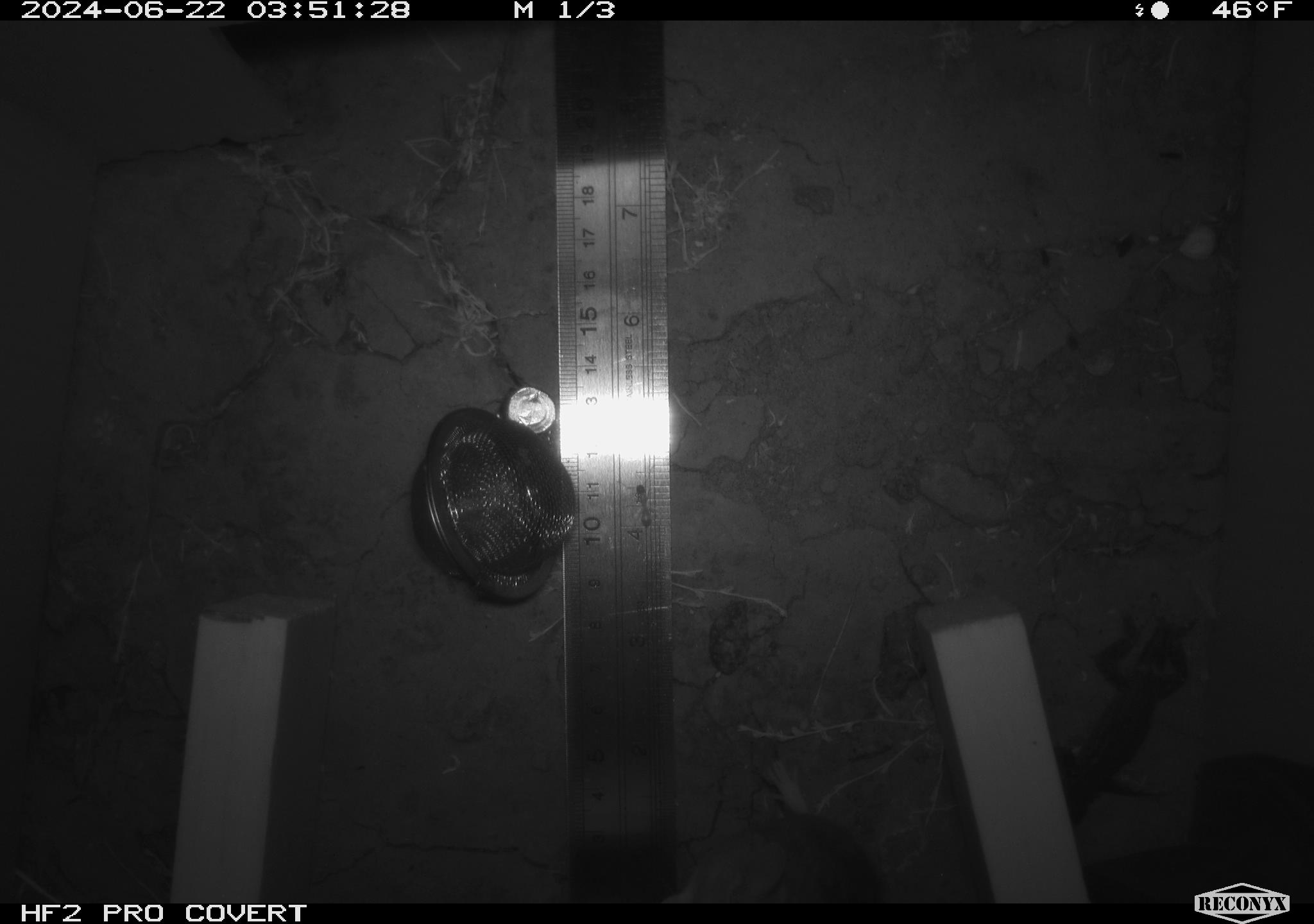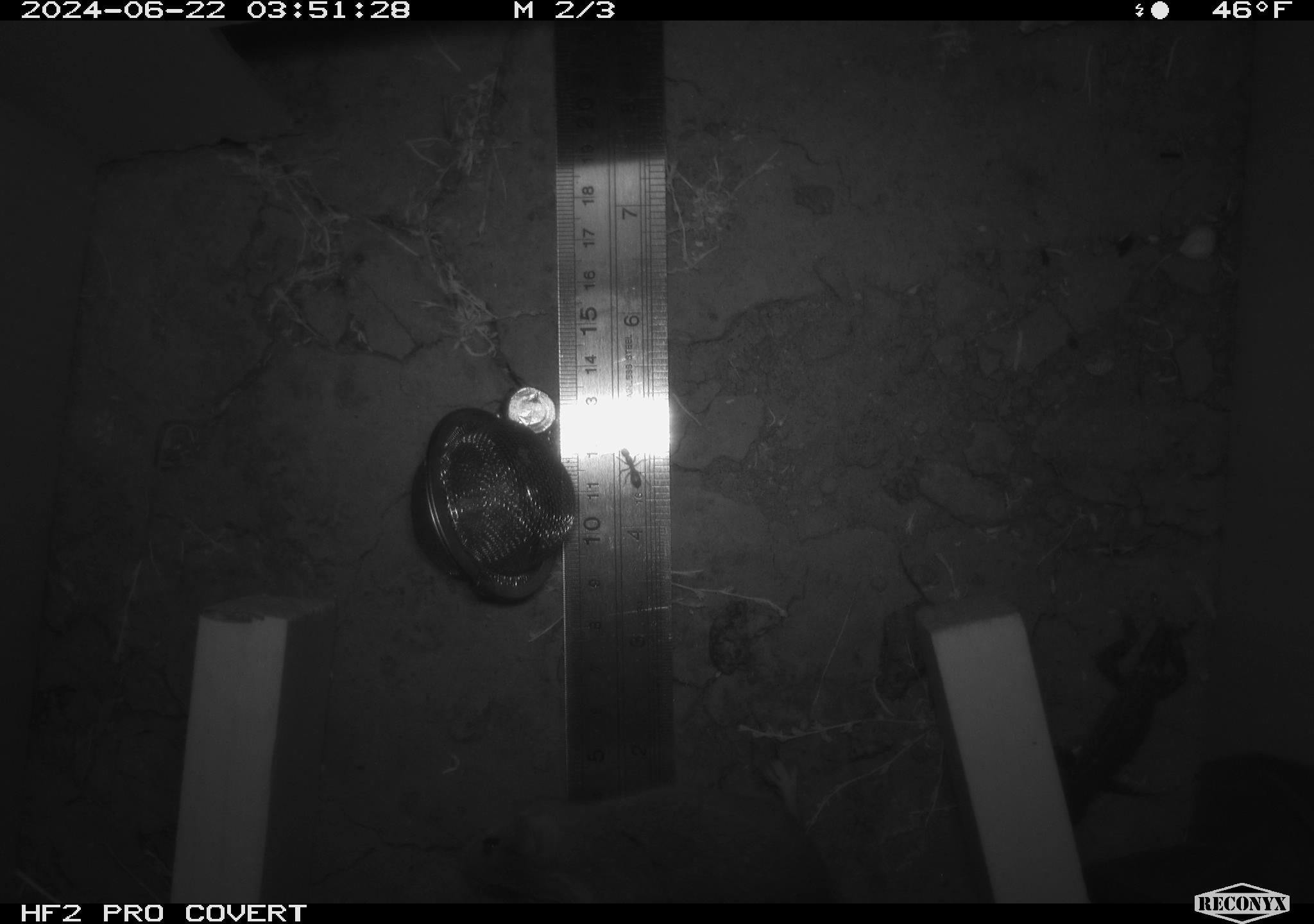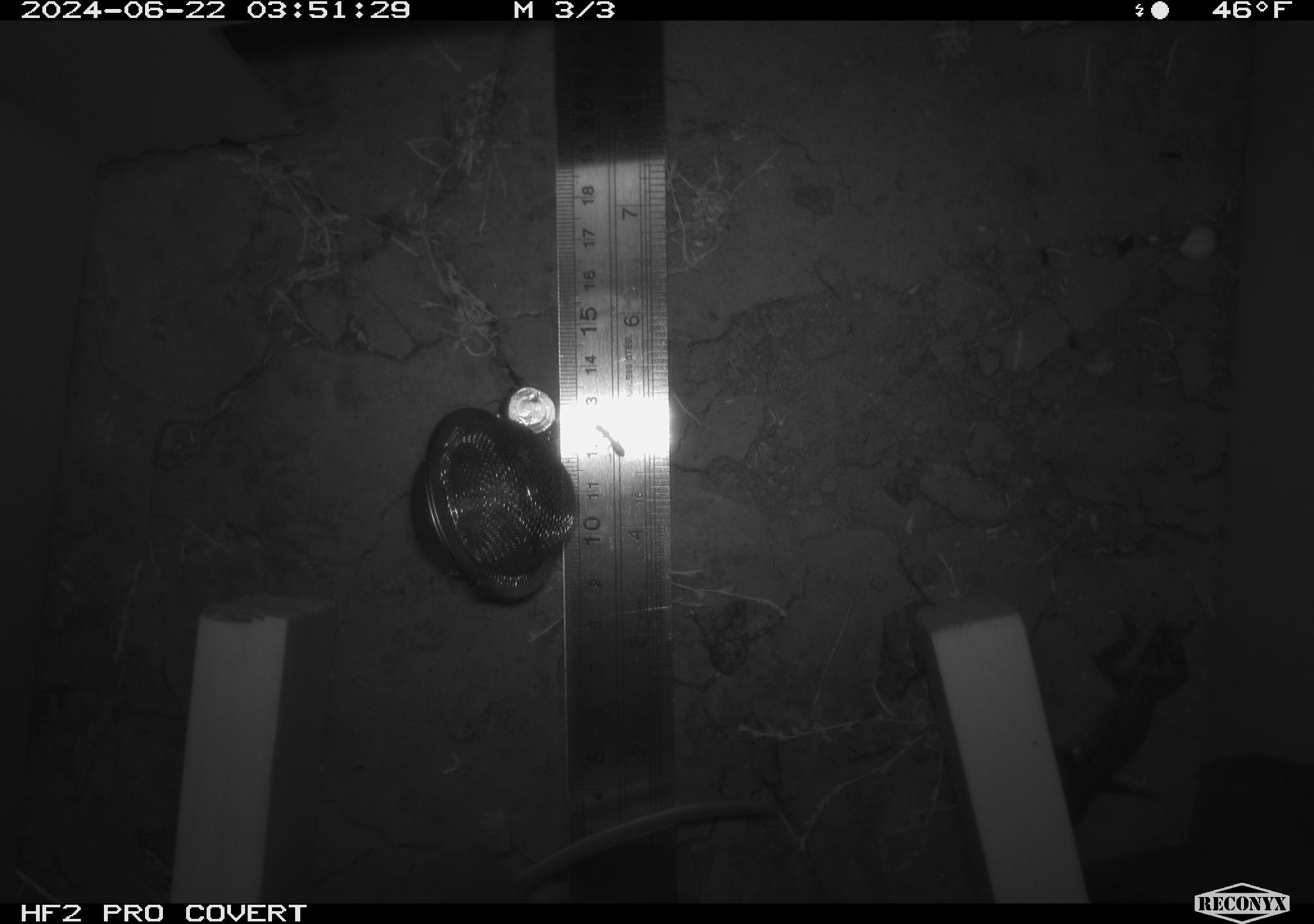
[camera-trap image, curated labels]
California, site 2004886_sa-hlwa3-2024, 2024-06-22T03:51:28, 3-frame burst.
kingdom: Animalia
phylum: Chordata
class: Mammalia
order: Rodentia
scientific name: Rodentia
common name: mouse species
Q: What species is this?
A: Mouse species (Rodentia).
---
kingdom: Animalia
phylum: Chordata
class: Reptilia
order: Squamata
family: Phrynosomatidae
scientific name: Phrynosomatidae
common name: phrynosomatid lizards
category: phrynosomatidae family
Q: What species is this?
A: Phrynosomatidae family (phrynosomatid lizards) (Phrynosomatidae).